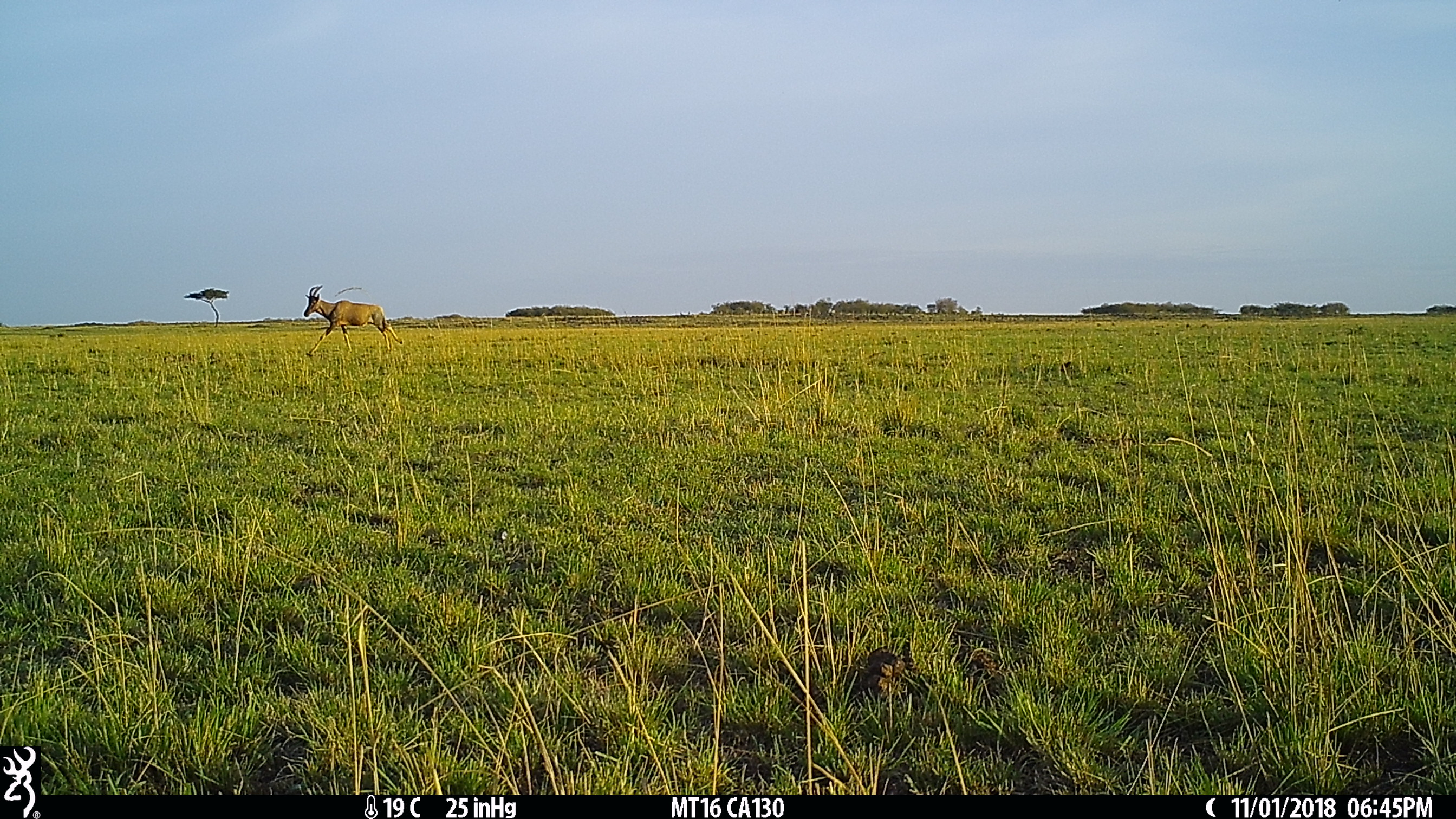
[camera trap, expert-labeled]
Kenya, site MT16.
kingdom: Animalia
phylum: Chordata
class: Mammalia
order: Artiodactyla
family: Bovidae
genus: Damaliscus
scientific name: Damaliscus lunatus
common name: topi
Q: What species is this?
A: Topi (Damaliscus lunatus).